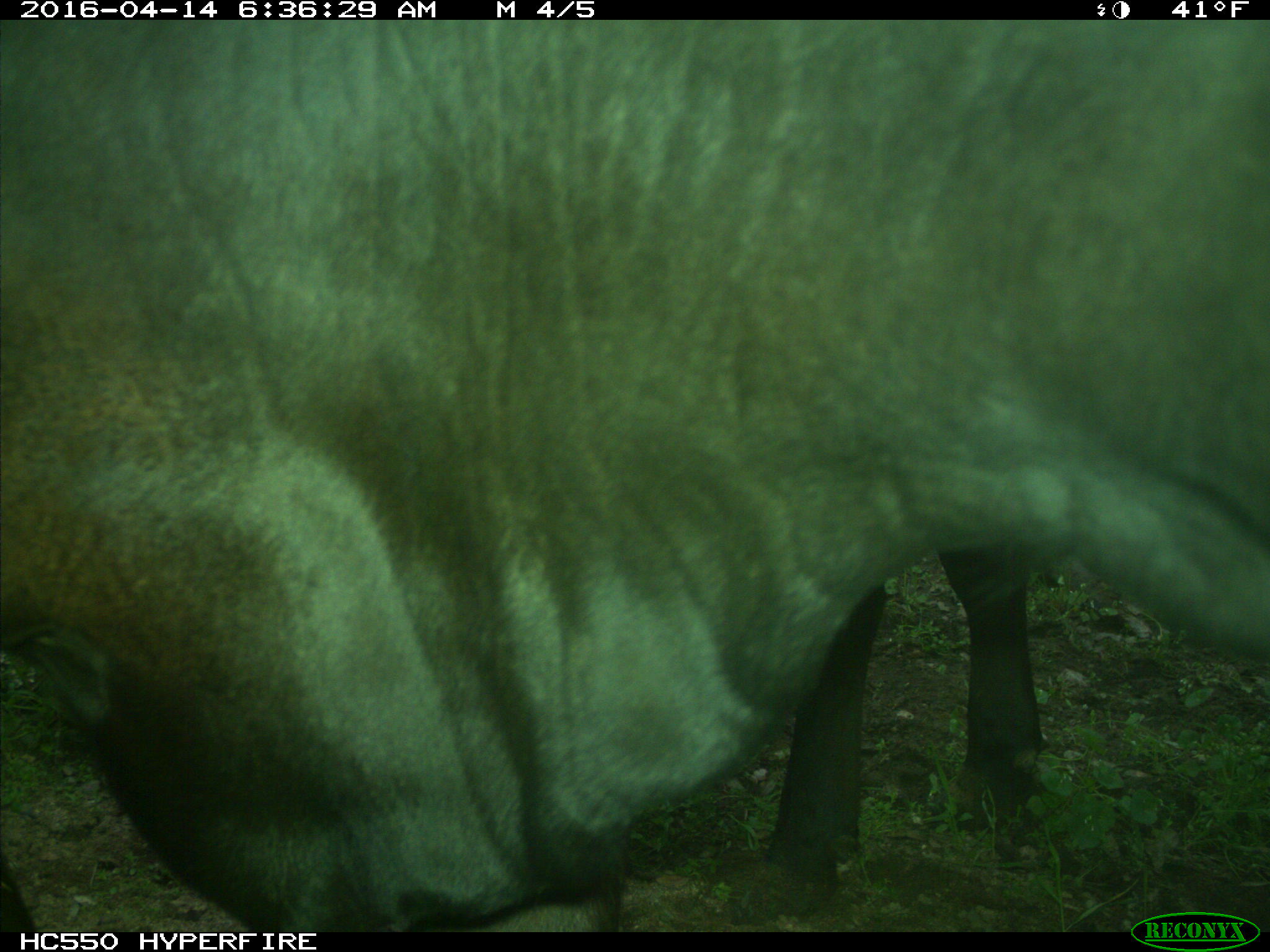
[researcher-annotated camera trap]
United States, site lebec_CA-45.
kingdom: Animalia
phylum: Chordata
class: Mammalia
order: Artiodactyla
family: Bovidae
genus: Bos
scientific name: Bos taurus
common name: domestic cow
Bos taurus (domestic cow).